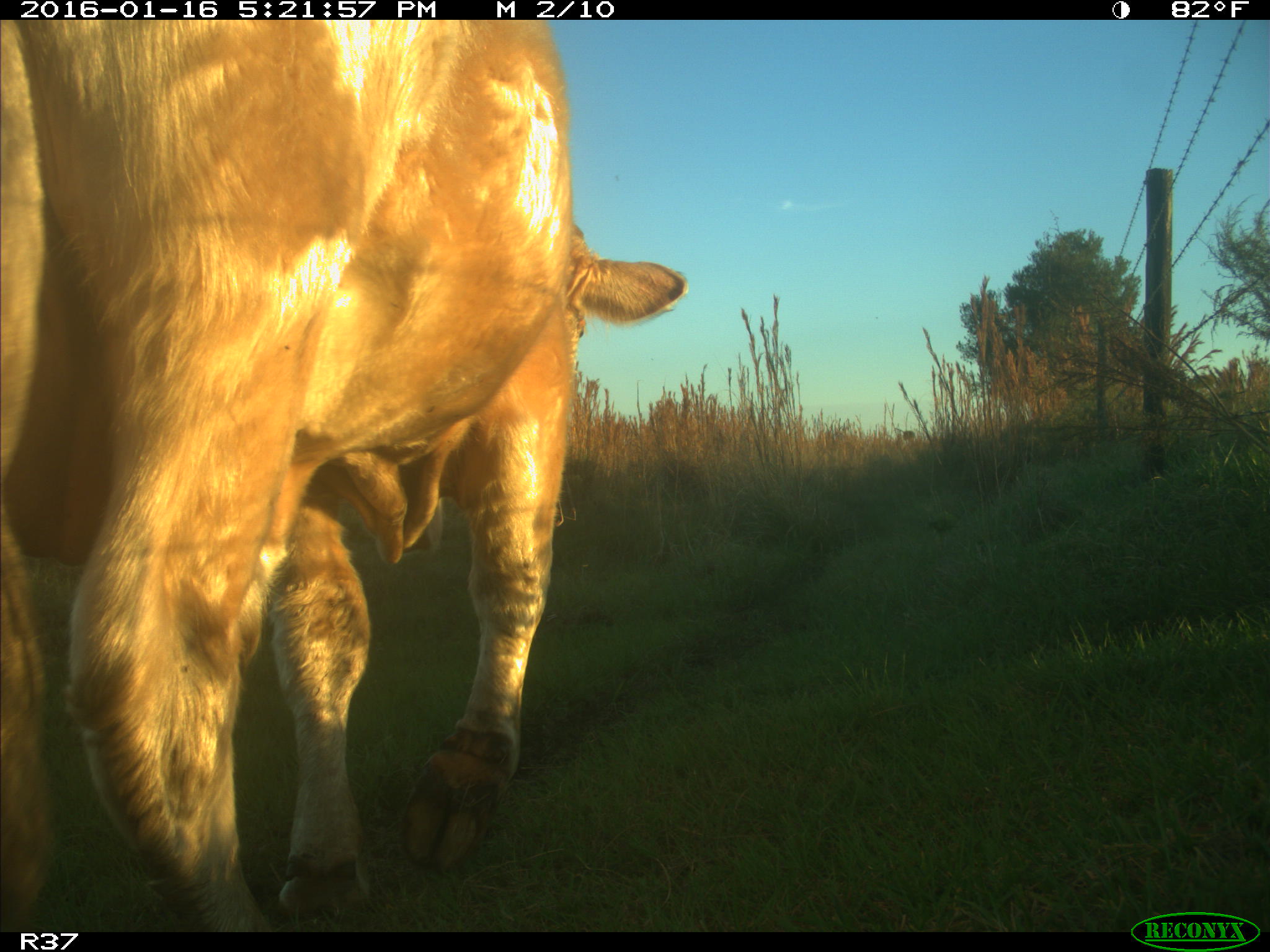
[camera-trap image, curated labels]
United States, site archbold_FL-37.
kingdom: Animalia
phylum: Chordata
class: Mammalia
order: Artiodactyla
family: Bovidae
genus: Bos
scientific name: Bos taurus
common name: domestic cow